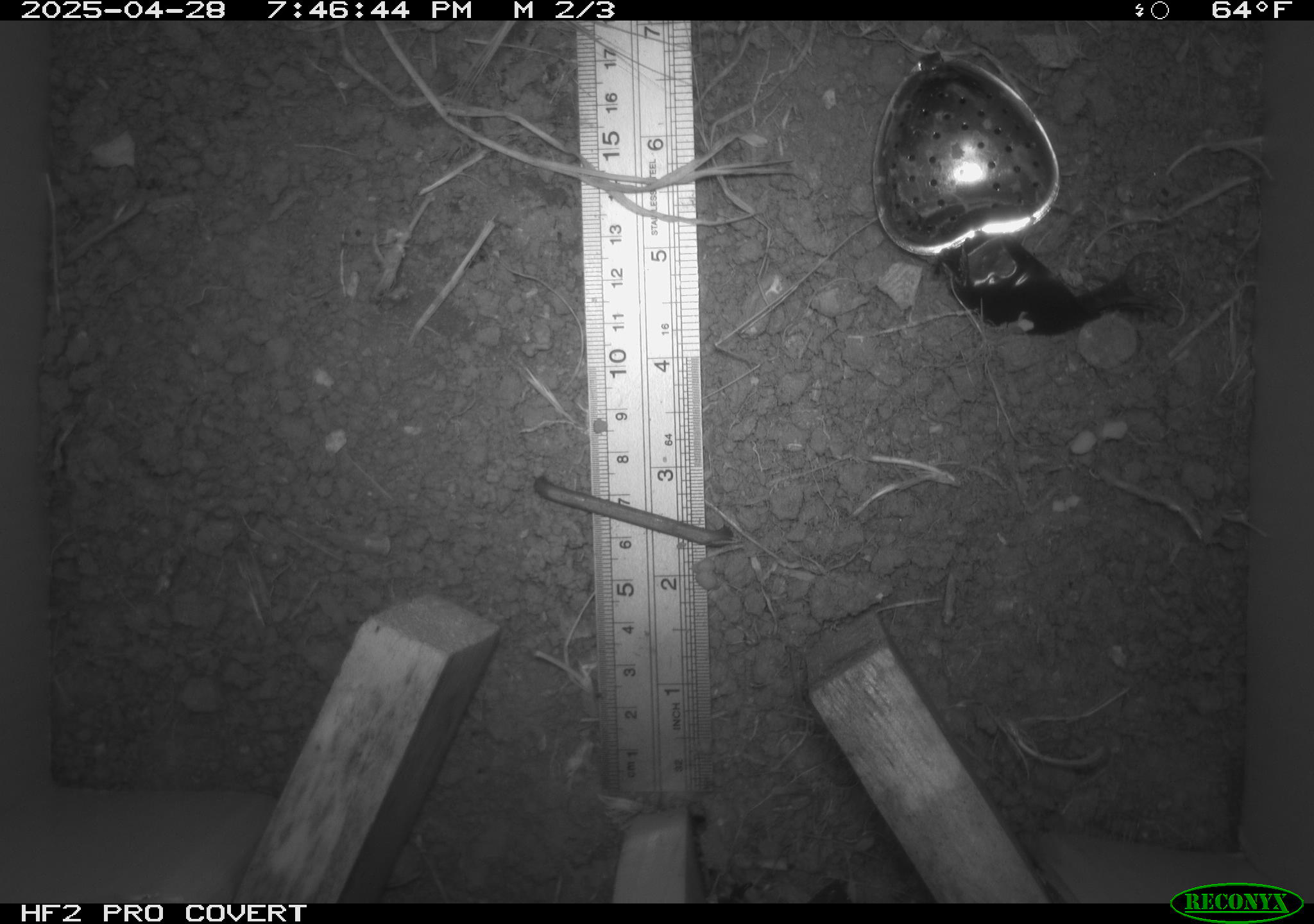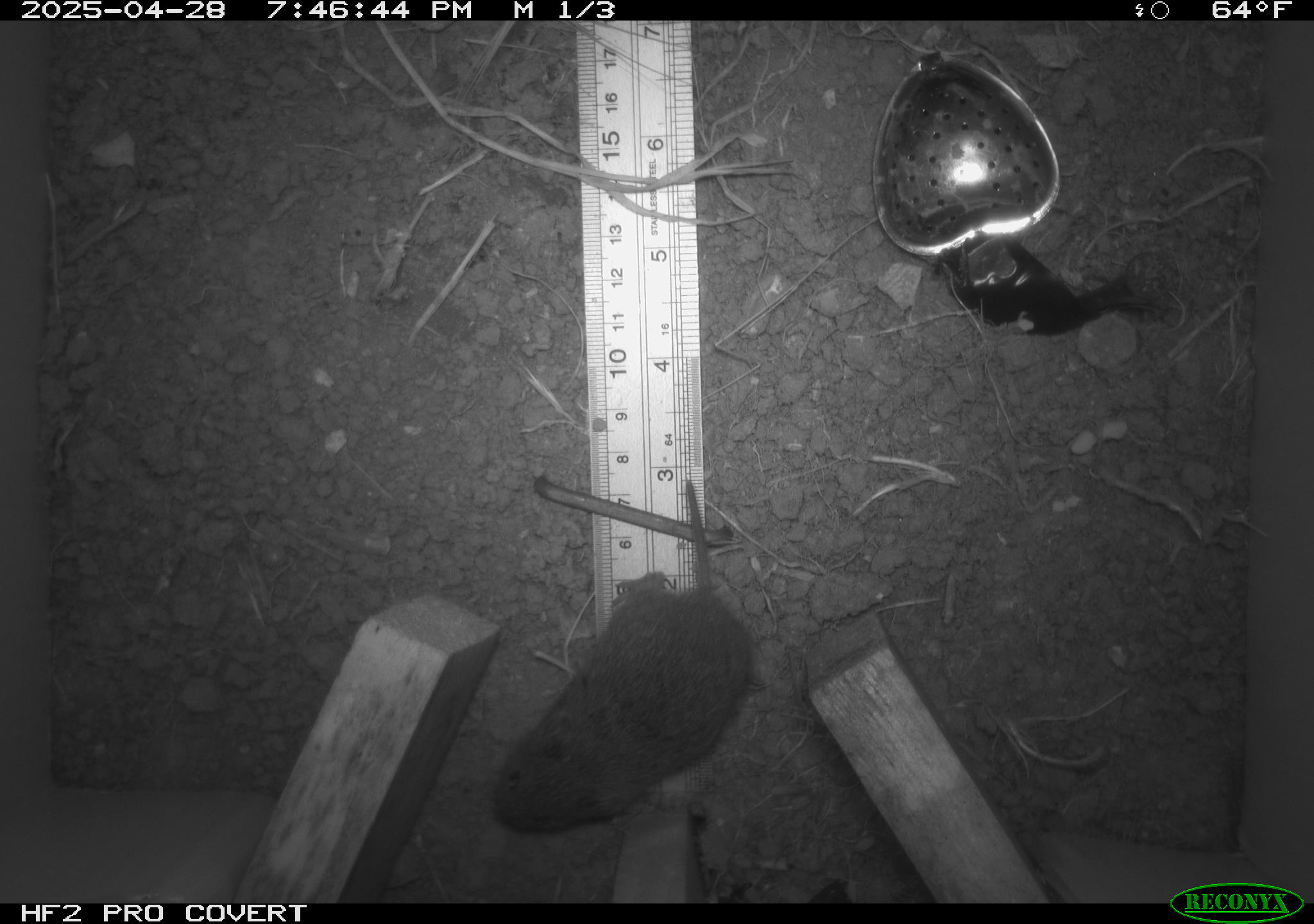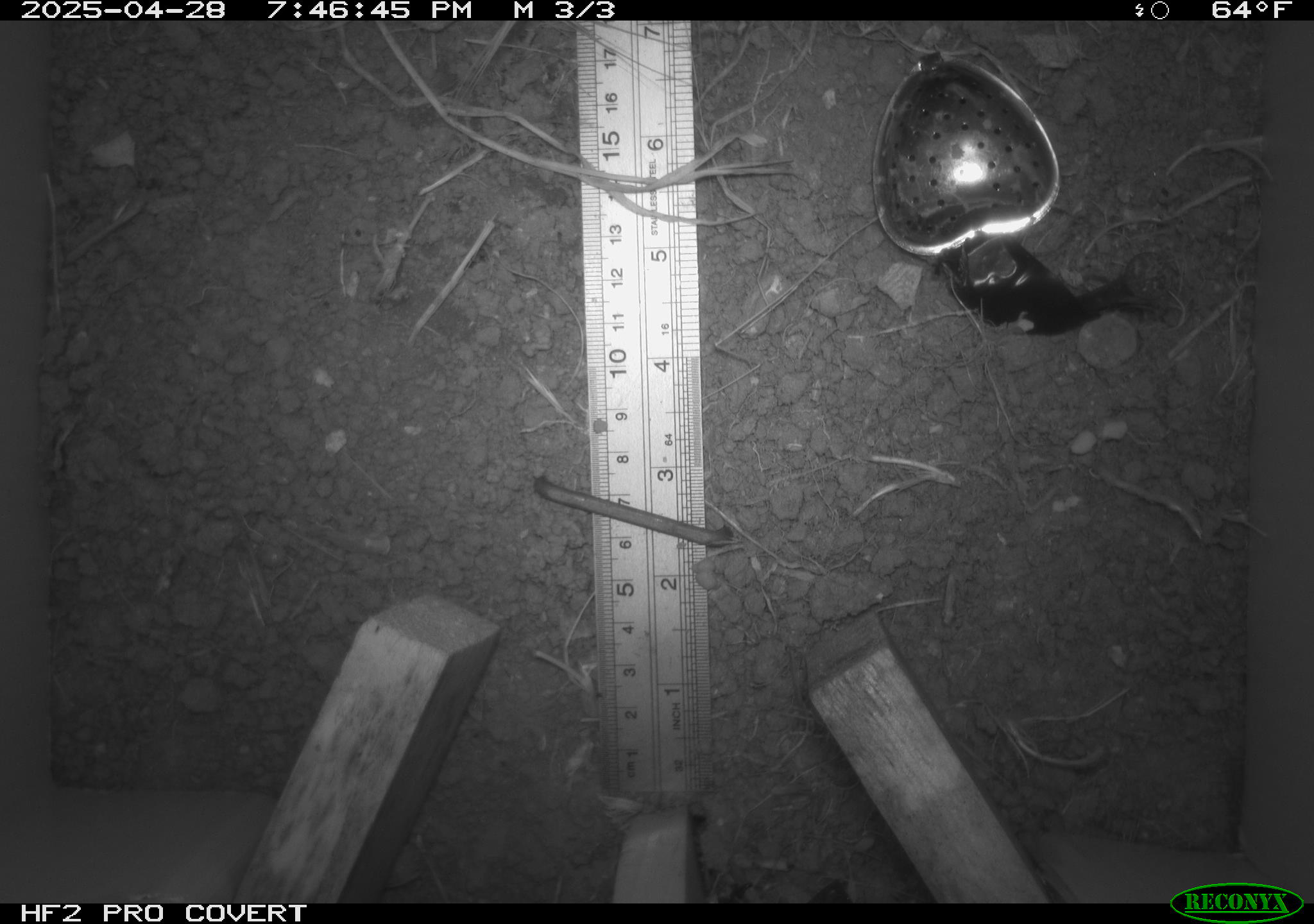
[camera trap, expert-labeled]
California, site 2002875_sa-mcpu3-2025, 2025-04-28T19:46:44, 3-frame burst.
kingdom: Animalia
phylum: Chordata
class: Mammalia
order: Rodentia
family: Cricetidae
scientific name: Arvicolinae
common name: voles, lemmings, and muskrats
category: arvicolinae subfamily